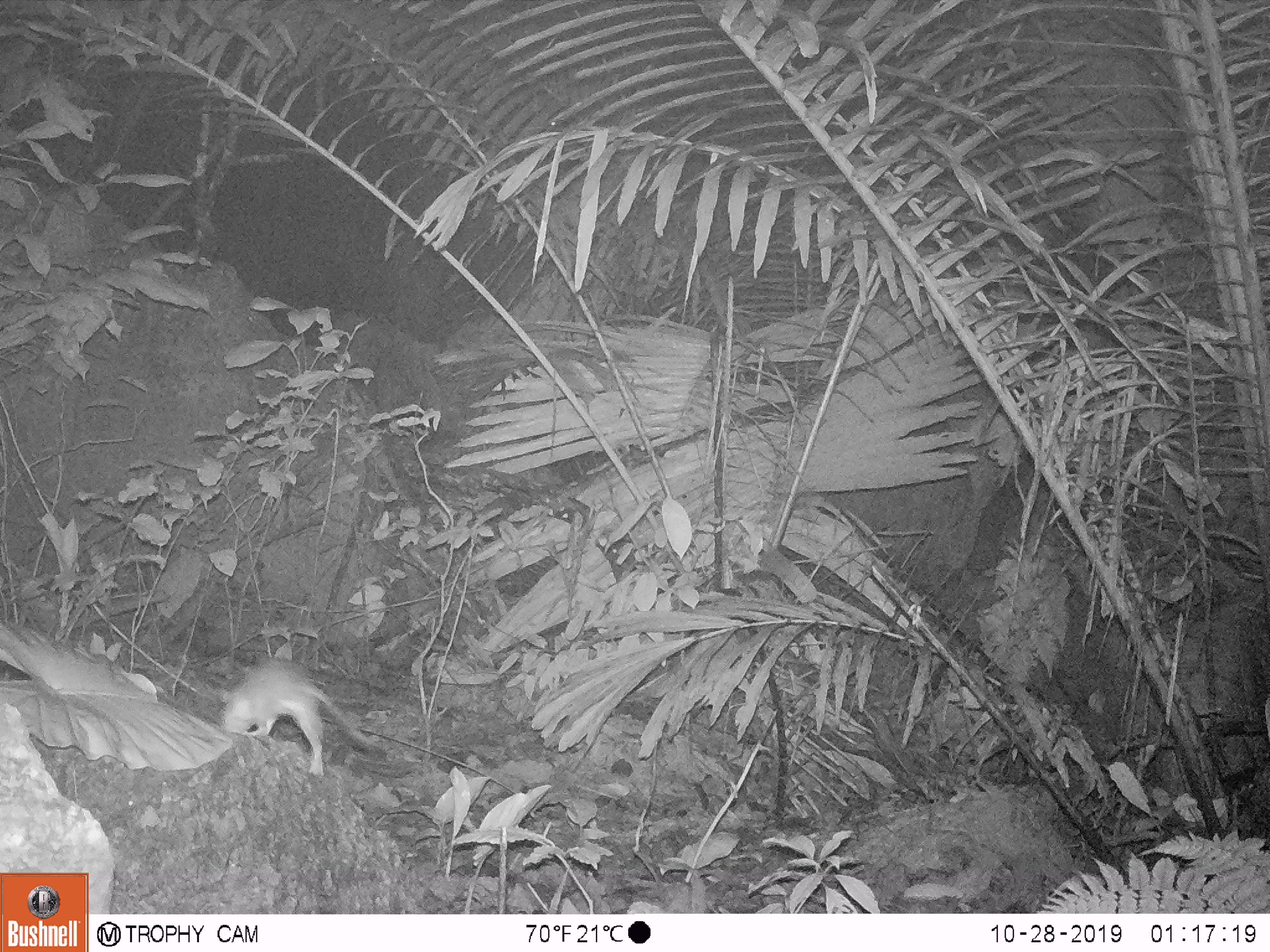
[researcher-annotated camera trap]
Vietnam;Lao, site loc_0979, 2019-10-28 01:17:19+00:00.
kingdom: Animalia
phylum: Chordata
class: Mammalia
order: Rodentia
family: Muridae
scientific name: Muridae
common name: old-world mice and rats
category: unidentified murid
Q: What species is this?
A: Unidentified murid (old-world mice and rats) (Muridae).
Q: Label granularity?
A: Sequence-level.